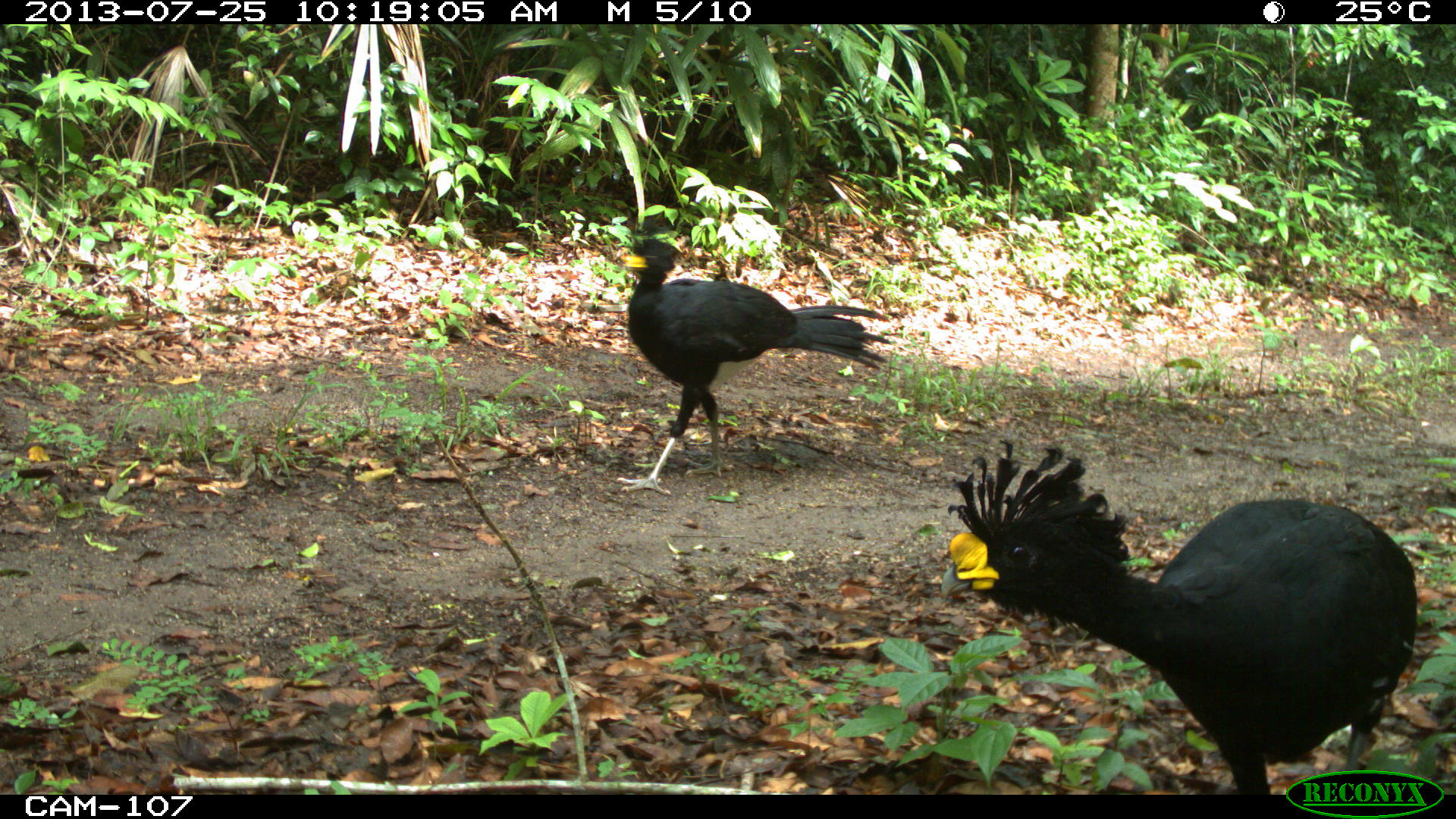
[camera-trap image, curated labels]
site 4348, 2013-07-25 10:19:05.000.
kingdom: Animalia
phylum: Chordata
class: Aves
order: Galliformes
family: Cracidae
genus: Crax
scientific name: Crax rubra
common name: great curassow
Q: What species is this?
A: Crax rubra (great curassow).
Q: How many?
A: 2.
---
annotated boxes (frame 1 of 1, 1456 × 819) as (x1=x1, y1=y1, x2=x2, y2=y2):
crax rubra: (x1=940, y1=435, x2=1421, y2=795); (x1=615, y1=233, x2=894, y2=496)